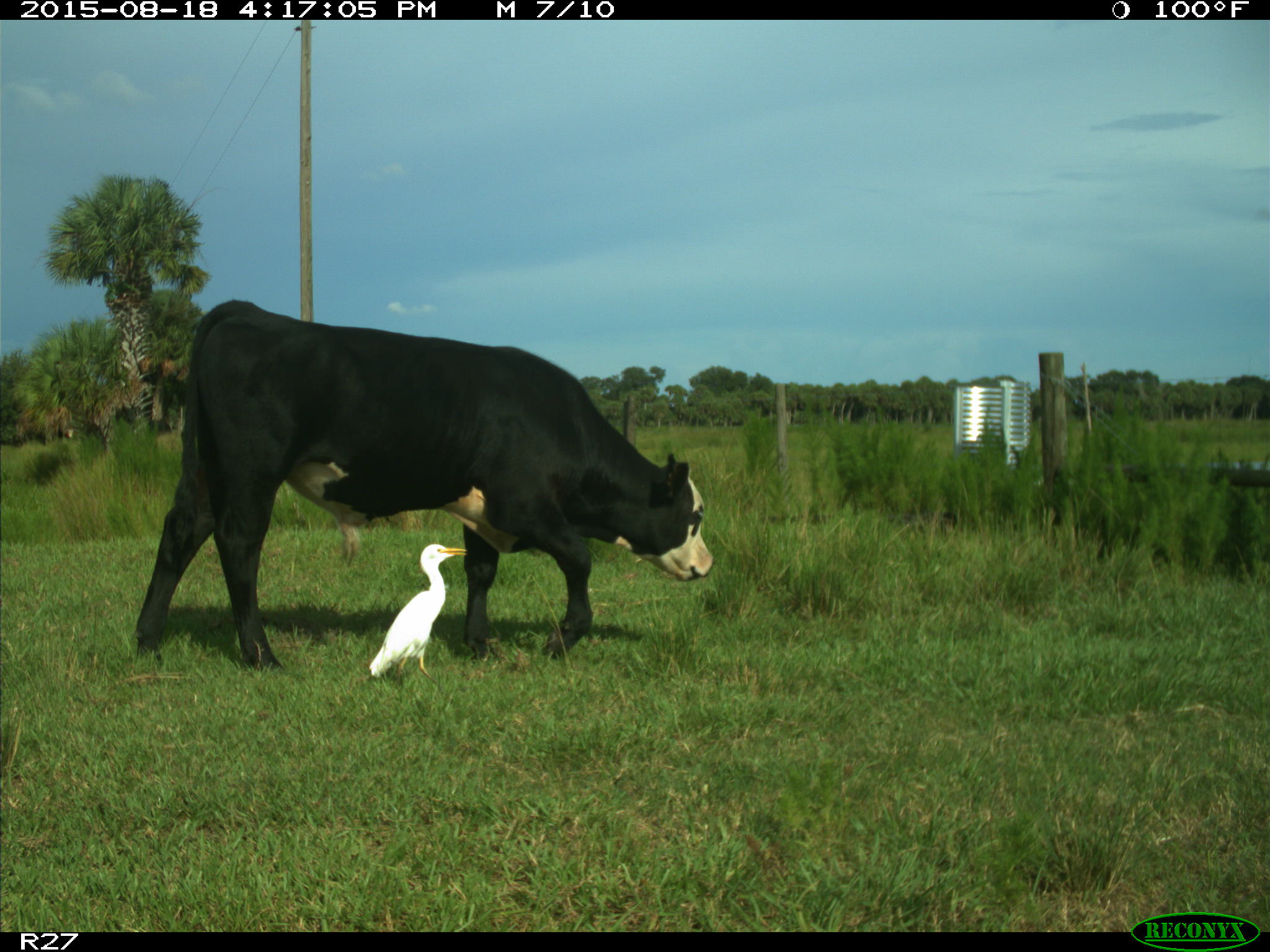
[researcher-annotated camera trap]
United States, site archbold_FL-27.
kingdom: Animalia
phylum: Chordata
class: Mammalia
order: Artiodactyla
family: Bovidae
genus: Bos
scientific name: Bos taurus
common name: domestic cow